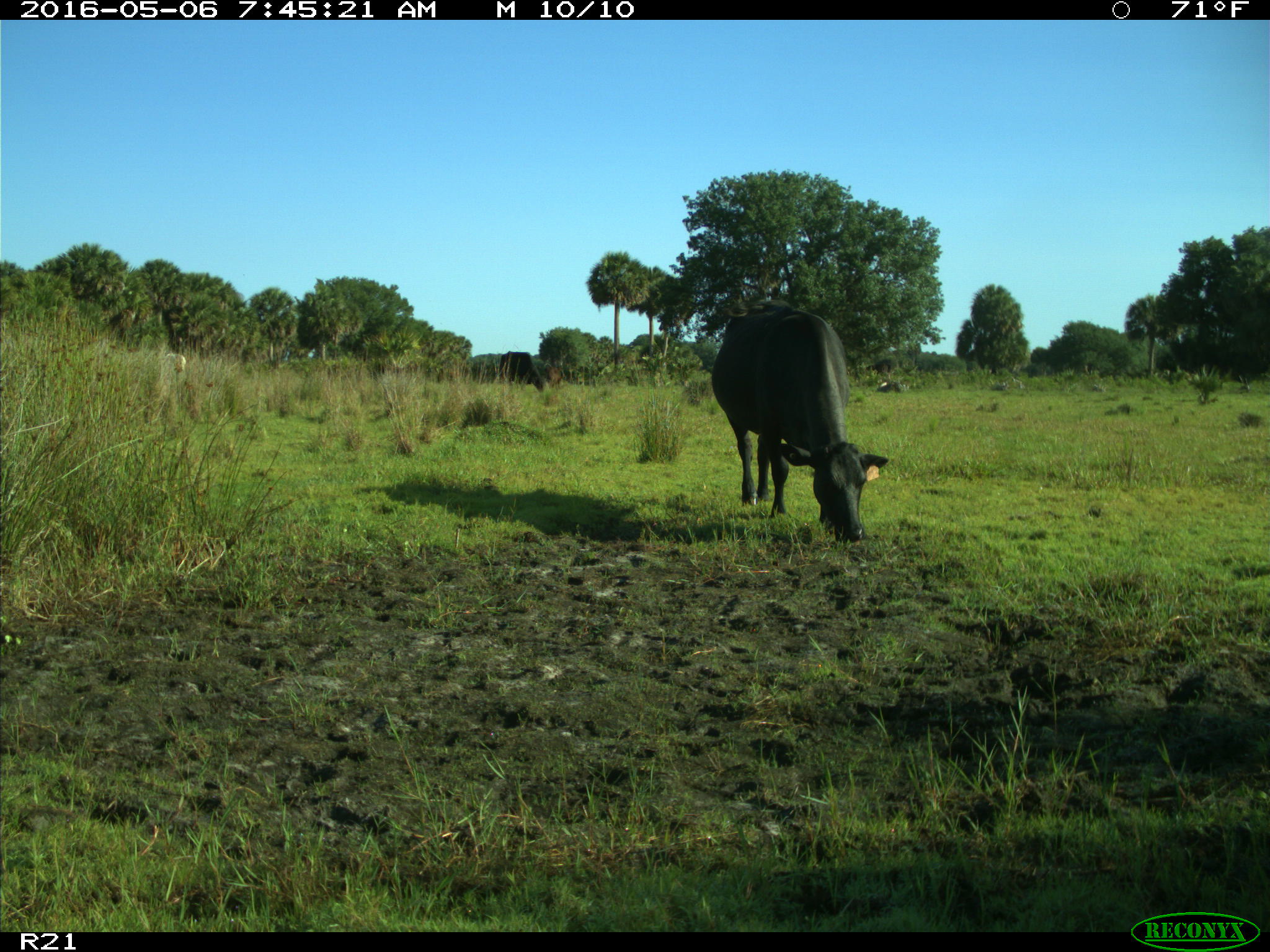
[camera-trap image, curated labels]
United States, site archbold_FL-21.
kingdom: Animalia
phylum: Chordata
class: Mammalia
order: Artiodactyla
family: Bovidae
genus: Bos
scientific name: Bos taurus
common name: domestic cow